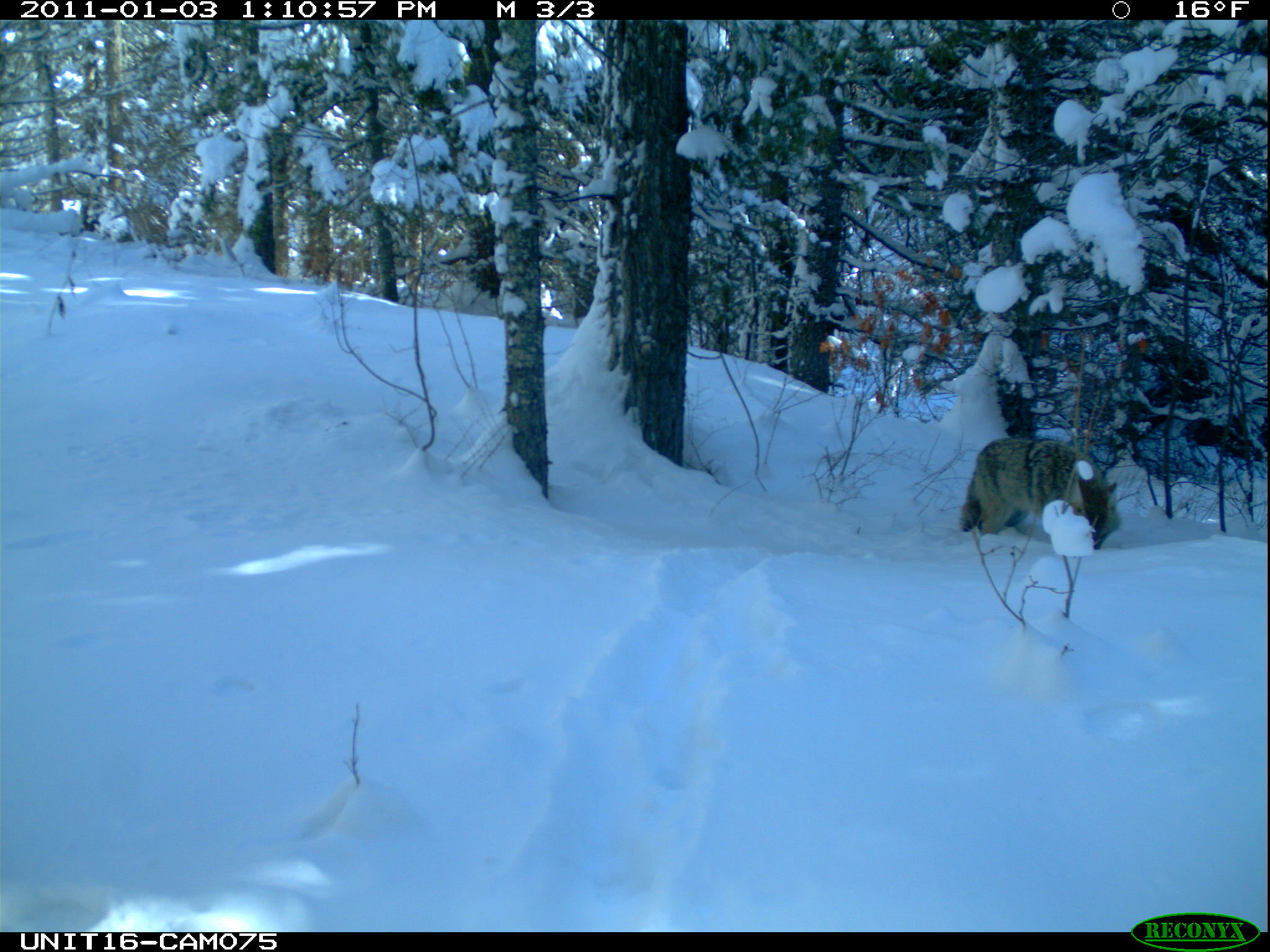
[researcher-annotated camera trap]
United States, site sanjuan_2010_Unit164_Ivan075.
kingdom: Animalia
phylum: Chordata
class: Mammalia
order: Carnivora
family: Canidae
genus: Canis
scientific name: Canis latrans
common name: coyote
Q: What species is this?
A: Canis latrans (coyote).